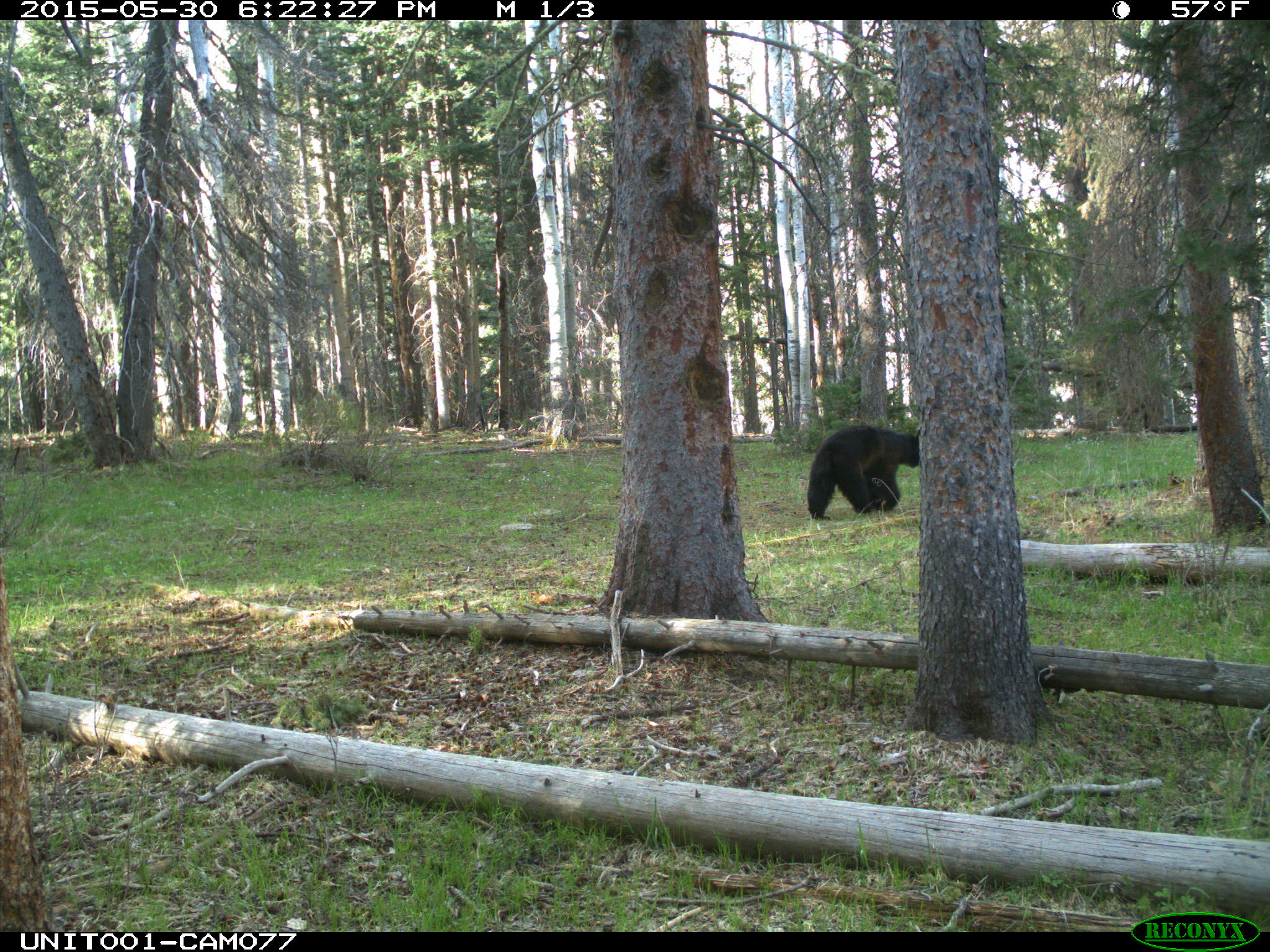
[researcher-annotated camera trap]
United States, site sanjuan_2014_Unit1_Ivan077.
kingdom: Animalia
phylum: Chordata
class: Mammalia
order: Carnivora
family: Ursidae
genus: Ursus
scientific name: Ursus americanus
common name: american black bear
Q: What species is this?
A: Ursus americanus (american black bear).